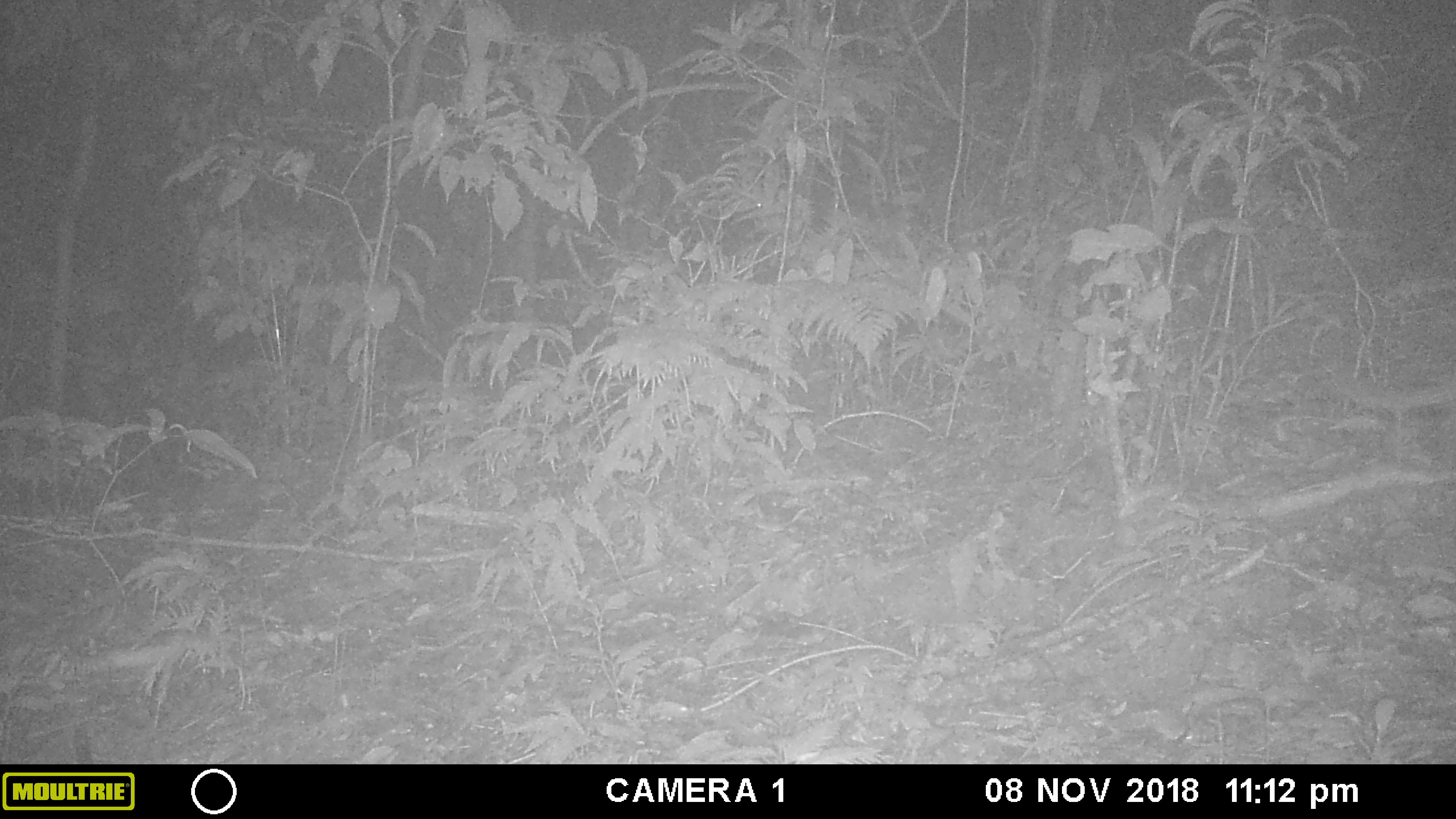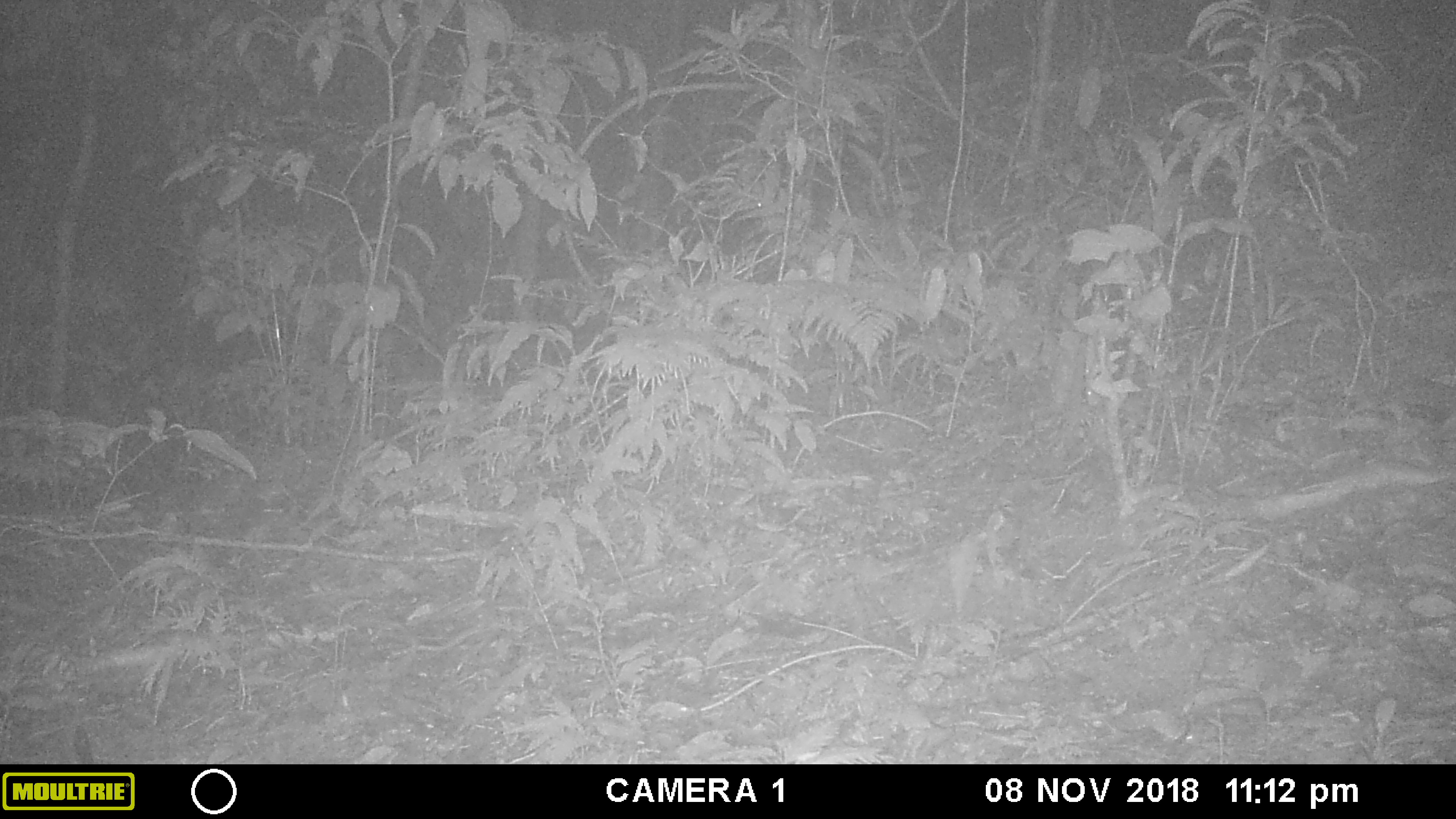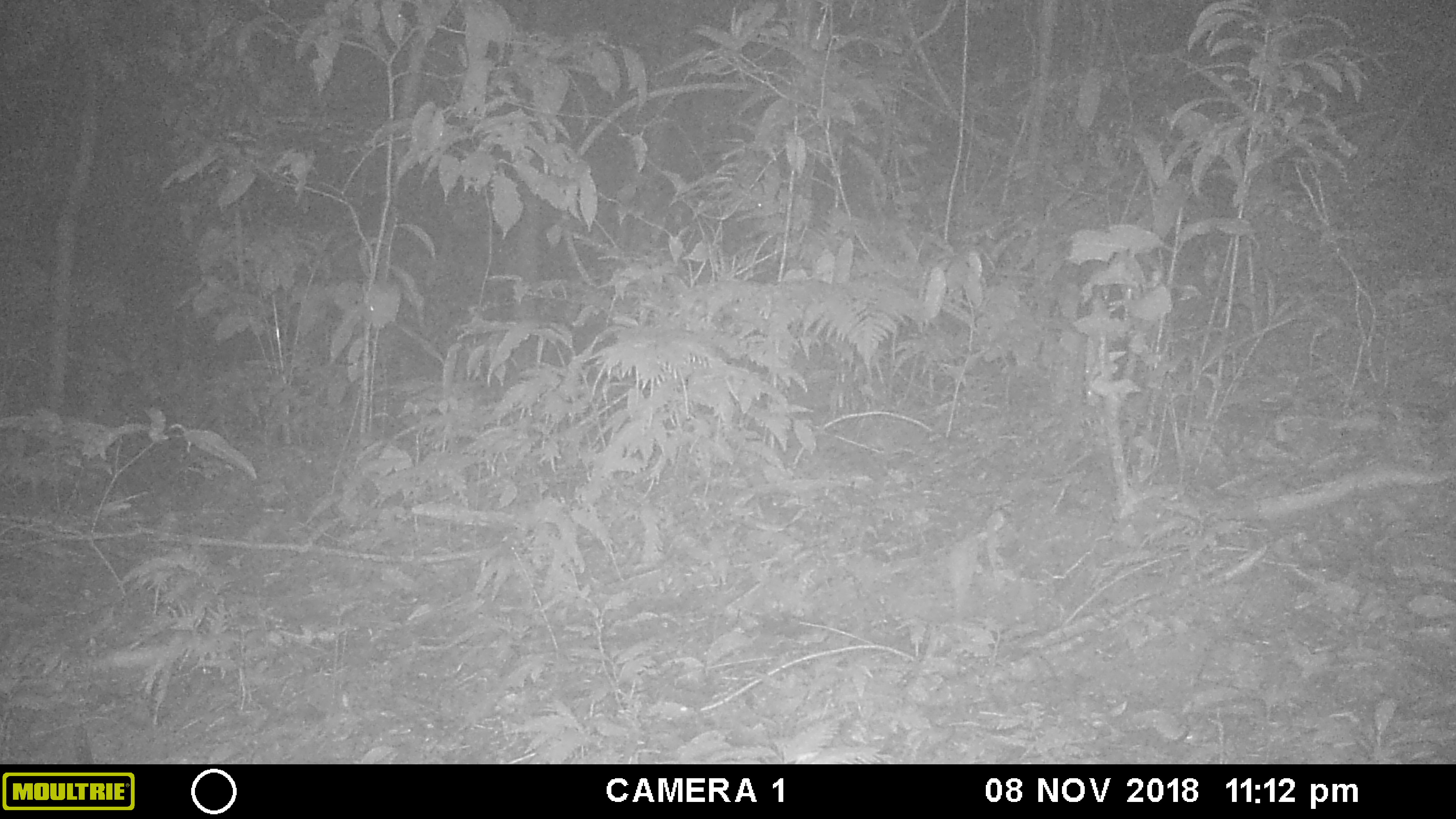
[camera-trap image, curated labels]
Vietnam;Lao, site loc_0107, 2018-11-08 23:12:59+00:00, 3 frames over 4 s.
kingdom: Animalia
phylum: Chordata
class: Mammalia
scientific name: Mammalia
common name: mammal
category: unidentified small mammal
Unidentified small mammal (mammal) (Mammalia). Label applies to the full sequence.